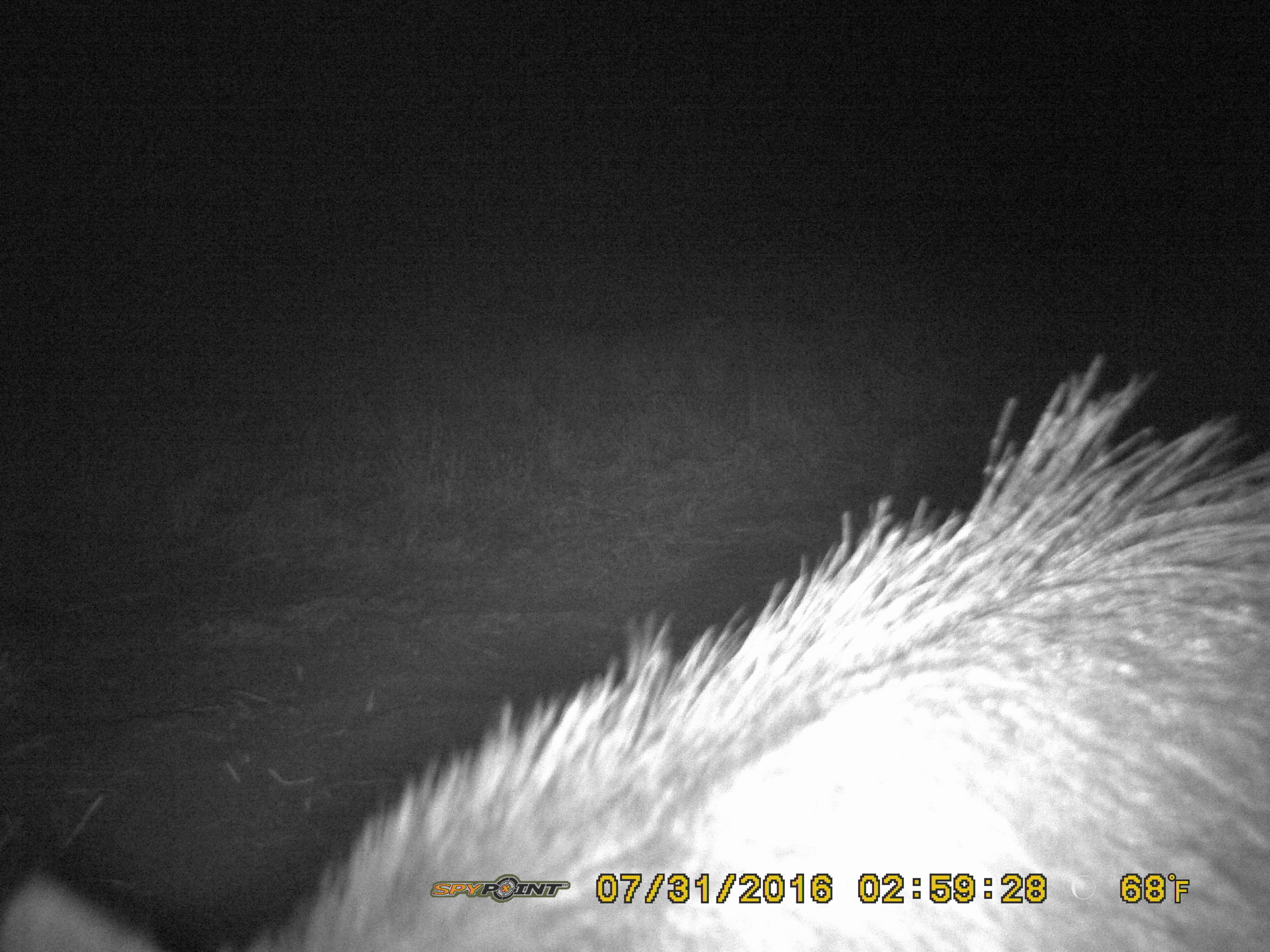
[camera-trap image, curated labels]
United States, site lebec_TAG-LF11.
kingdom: Animalia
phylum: Chordata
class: Mammalia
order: Artiodactyla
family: Suidae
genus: Sus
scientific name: Sus scrofa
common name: wild boar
Sus scrofa (wild boar).